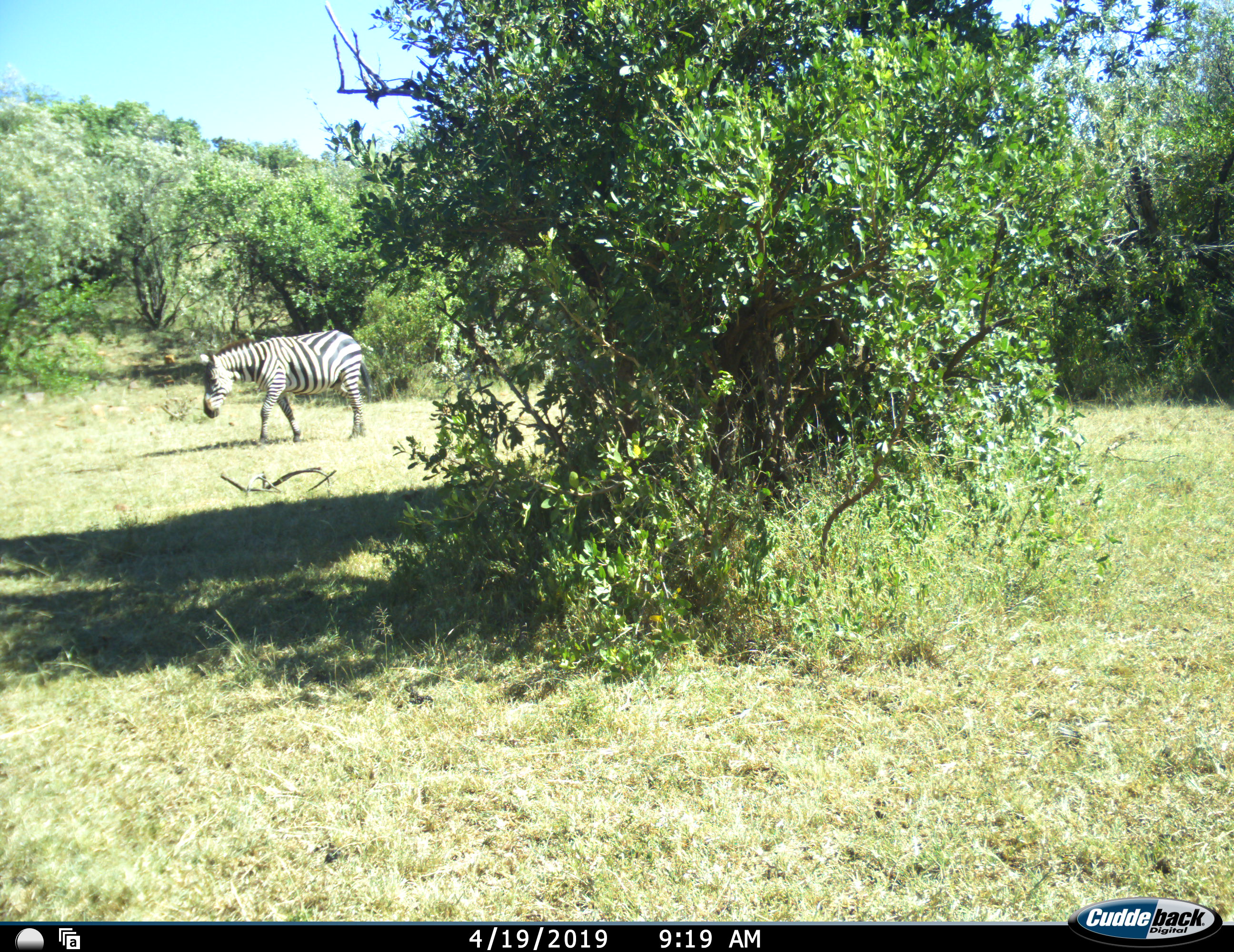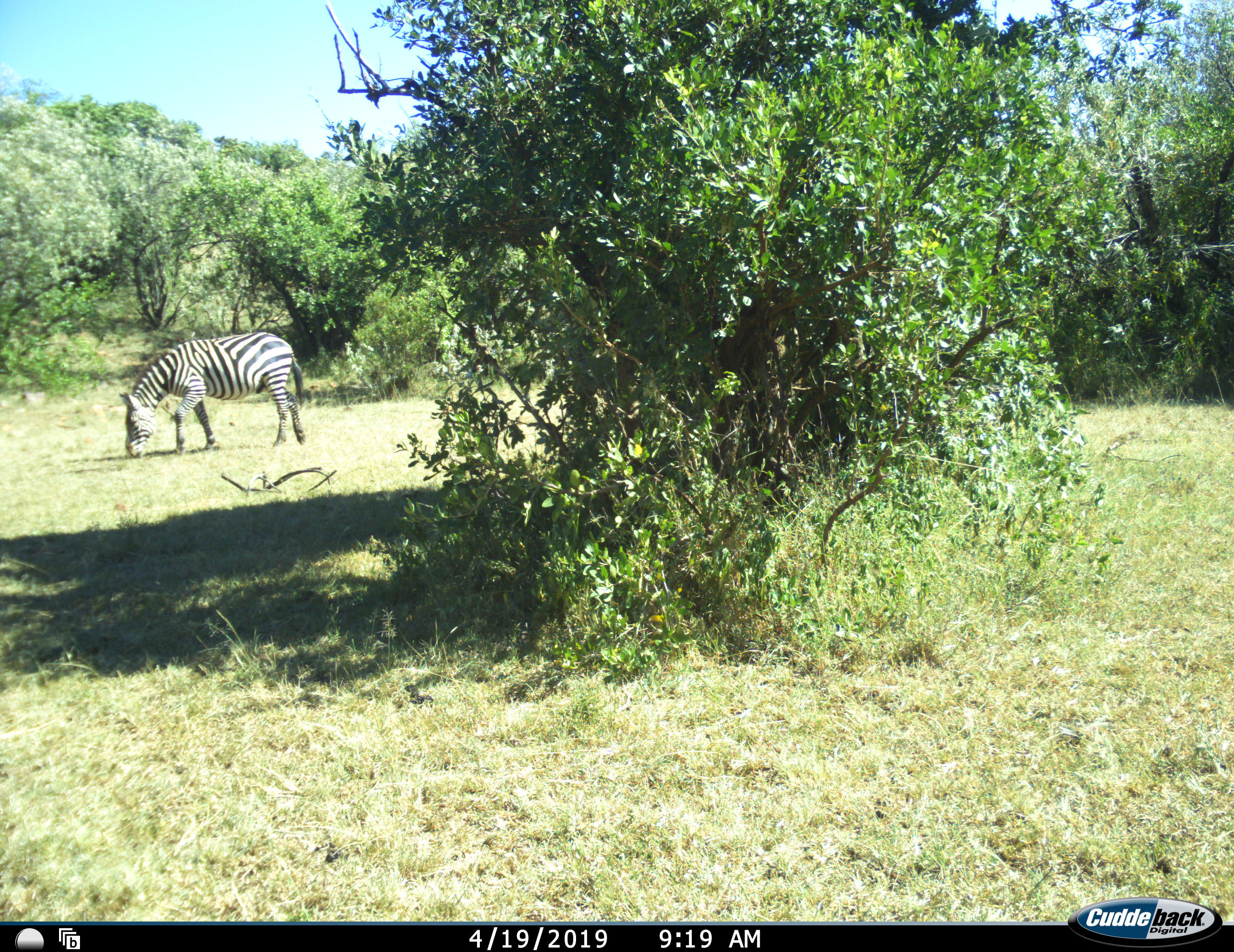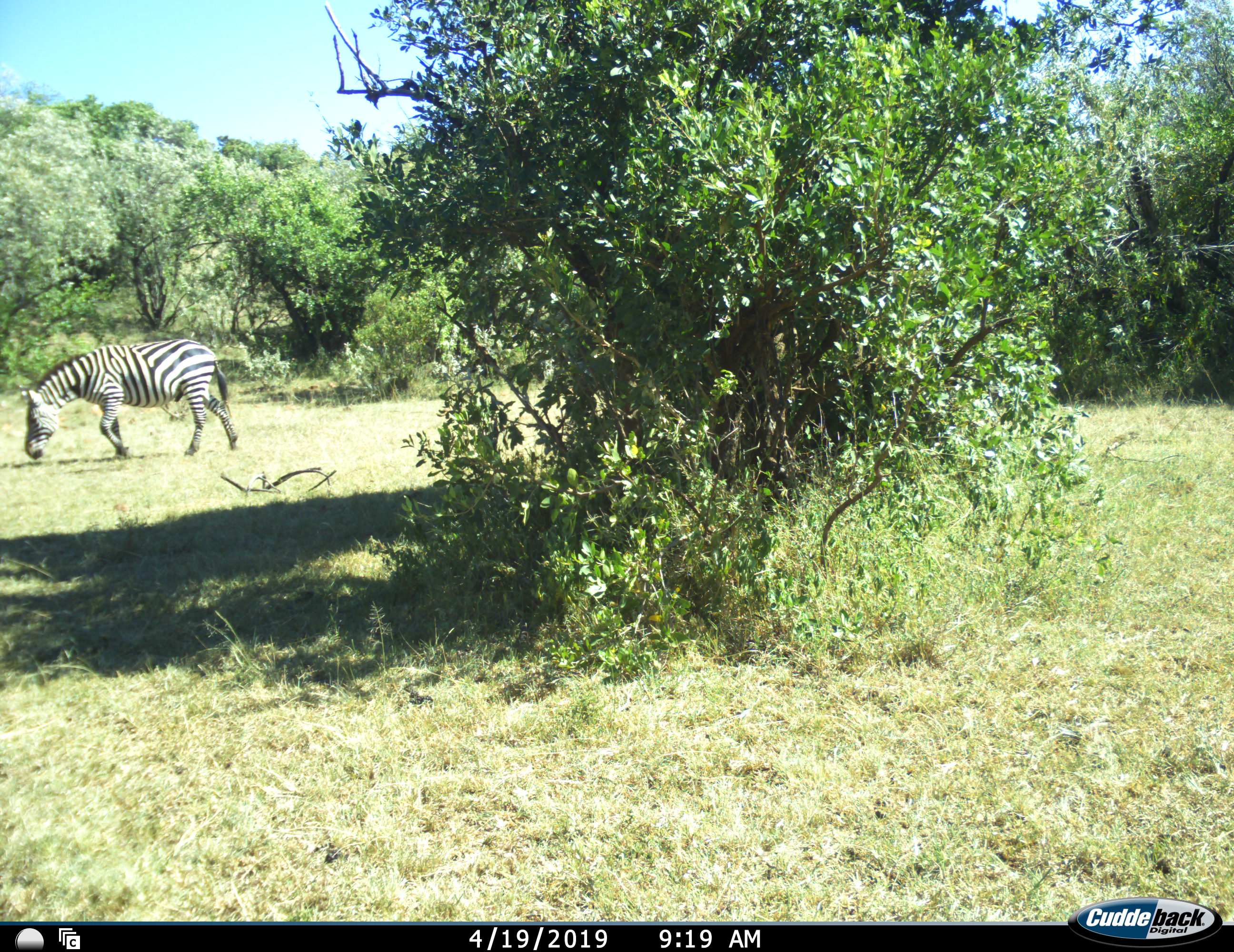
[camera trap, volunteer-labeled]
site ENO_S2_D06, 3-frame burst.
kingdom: Animalia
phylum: Chordata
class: Mammalia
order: Perissodactyla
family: Equidae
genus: Equus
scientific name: Equus quagga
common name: plains zebra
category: zebraplains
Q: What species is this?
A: Zebraplains (plains zebra) (Equus quagga).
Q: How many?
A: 1.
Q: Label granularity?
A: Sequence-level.